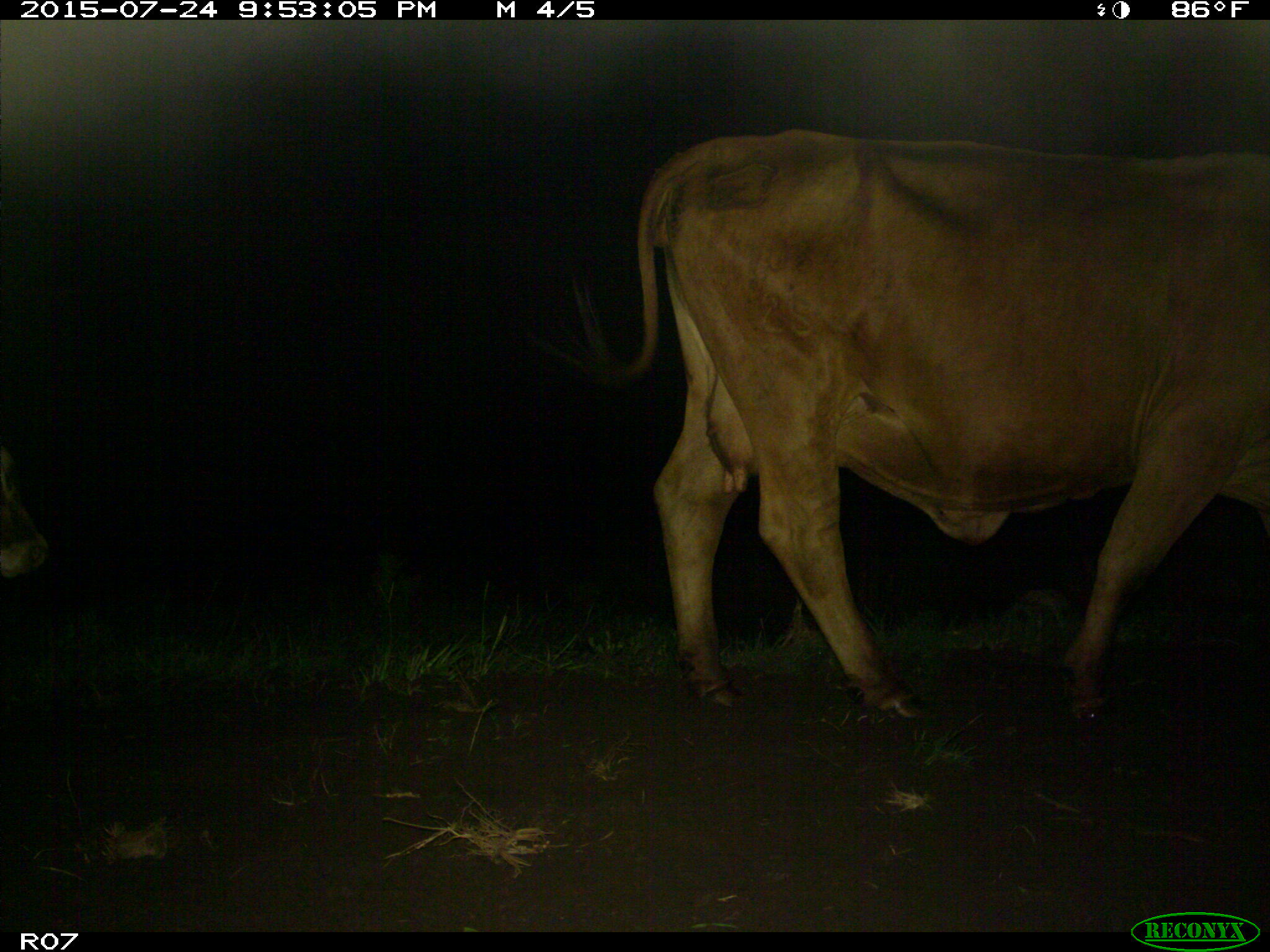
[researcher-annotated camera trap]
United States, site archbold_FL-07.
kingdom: Animalia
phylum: Chordata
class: Mammalia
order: Artiodactyla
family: Bovidae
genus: Bos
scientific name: Bos taurus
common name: domestic cow